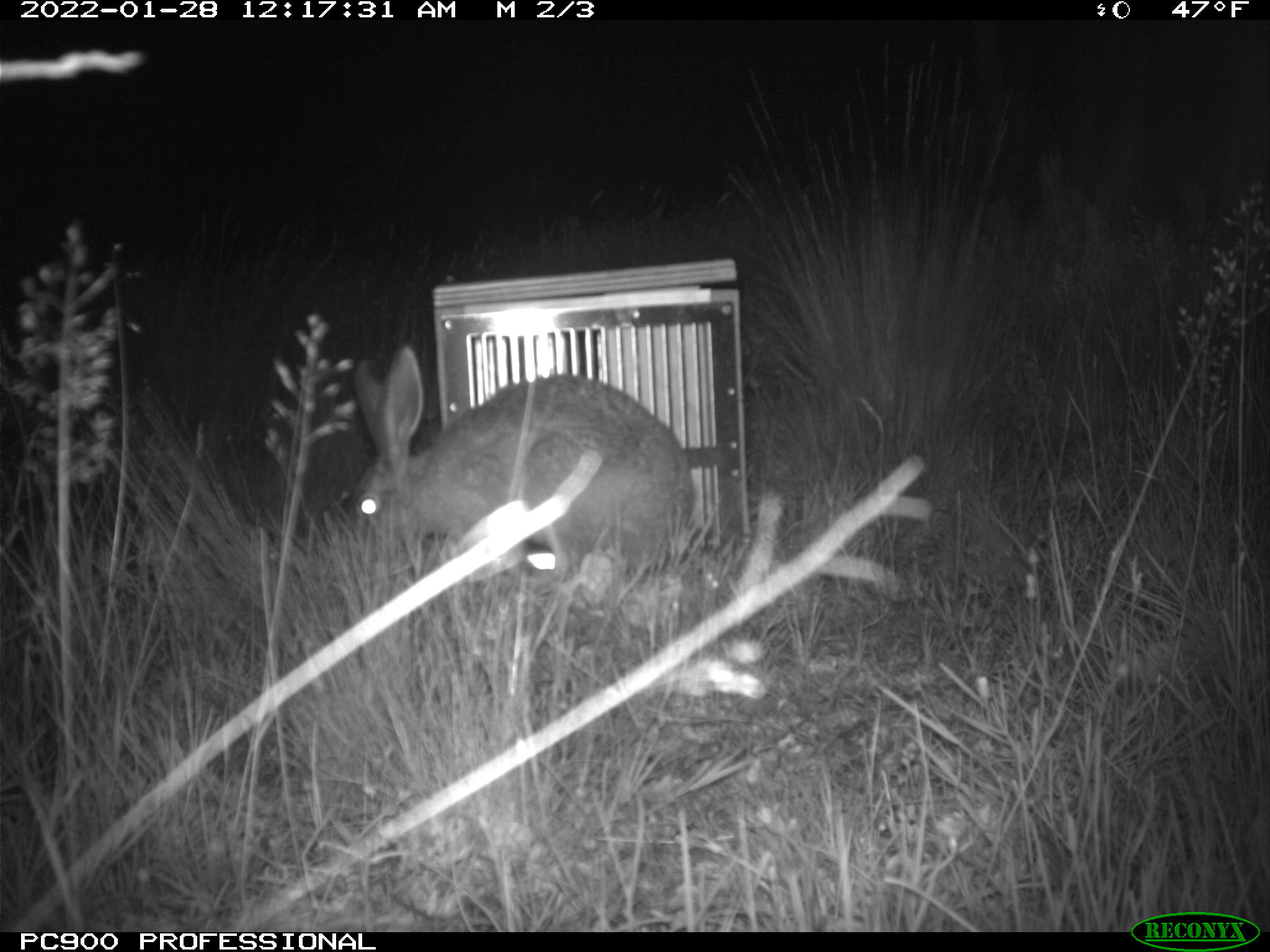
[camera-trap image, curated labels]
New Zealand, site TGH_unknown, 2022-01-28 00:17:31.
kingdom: Animalia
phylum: Chordata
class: Mammalia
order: Lagomorpha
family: Leporidae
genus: Lepus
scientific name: Lepus europaeus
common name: brown hare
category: hare